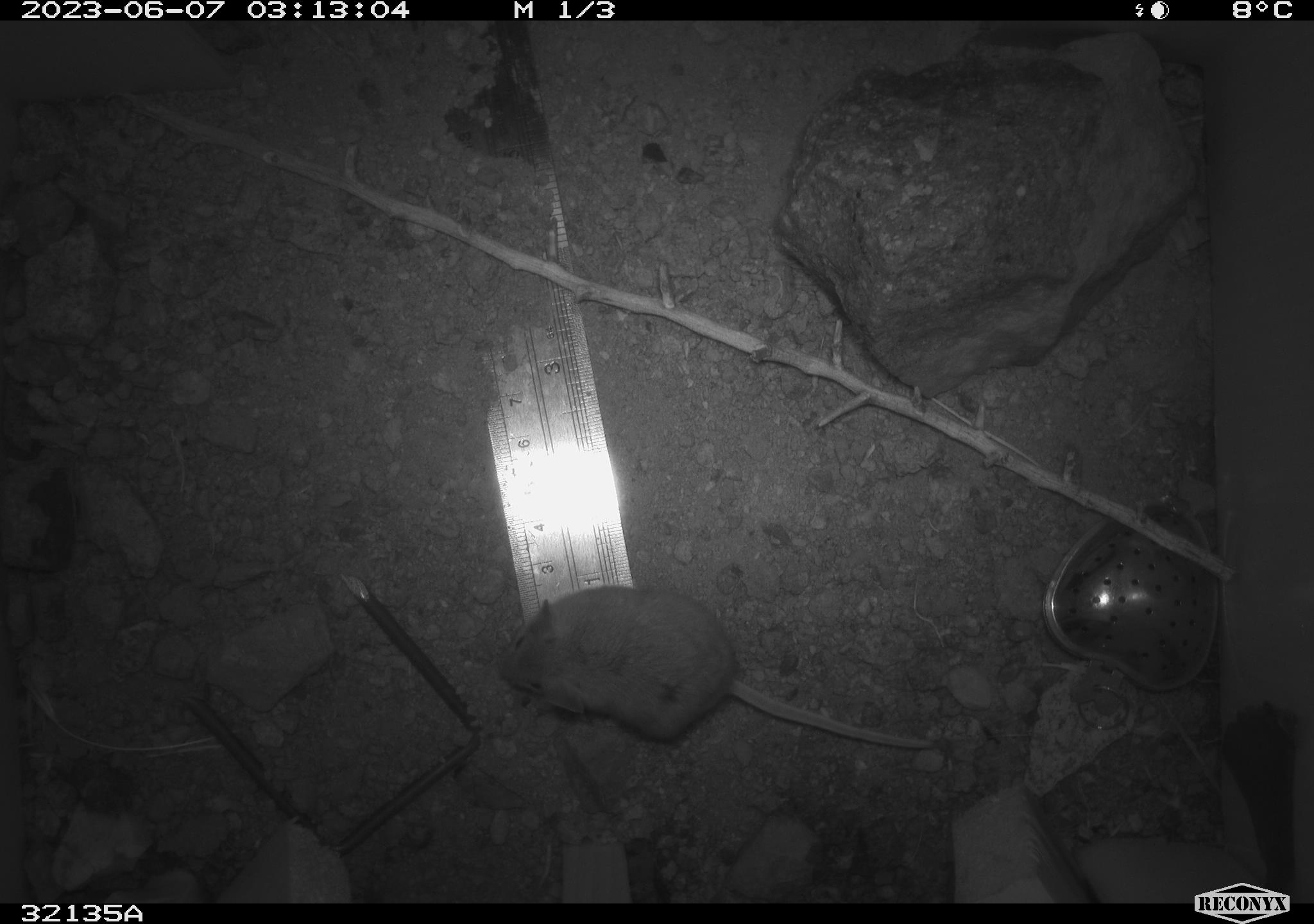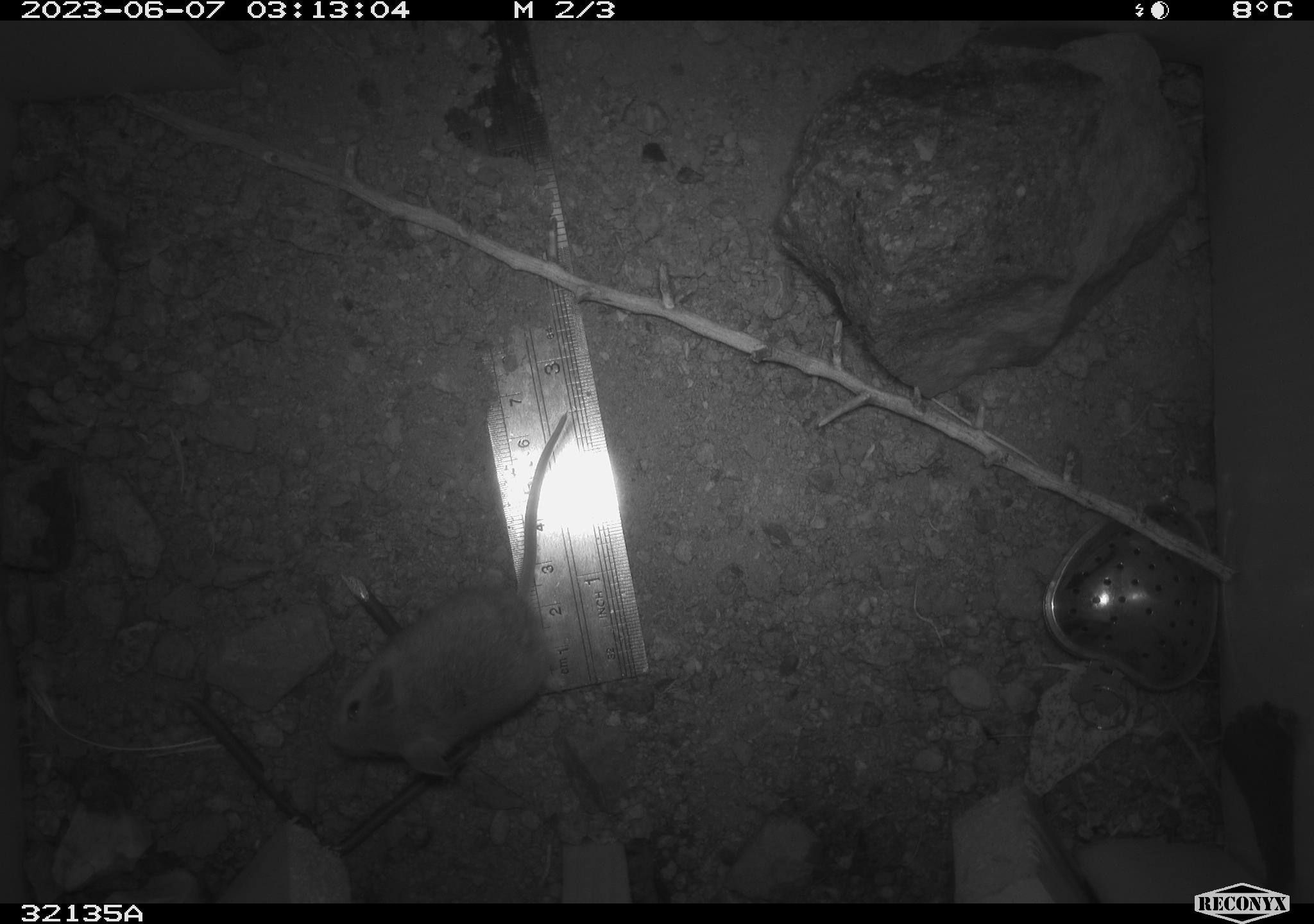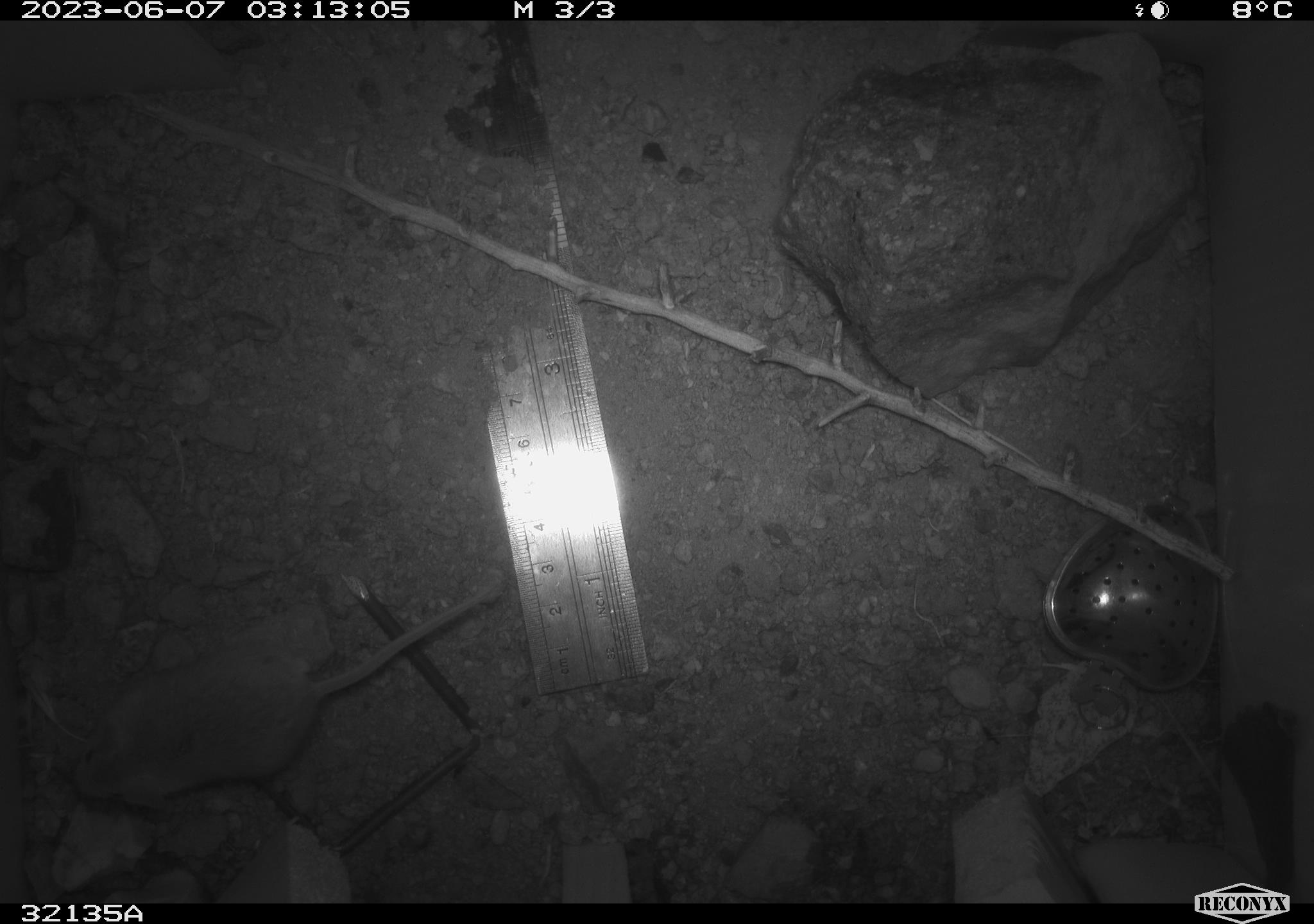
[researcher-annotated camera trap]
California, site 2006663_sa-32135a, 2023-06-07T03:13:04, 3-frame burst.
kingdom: Animalia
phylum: Chordata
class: Mammalia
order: Rodentia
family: Heteromyidae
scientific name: Heteromyidae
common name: kangaroo rats and pocket mice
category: heteromyidae family